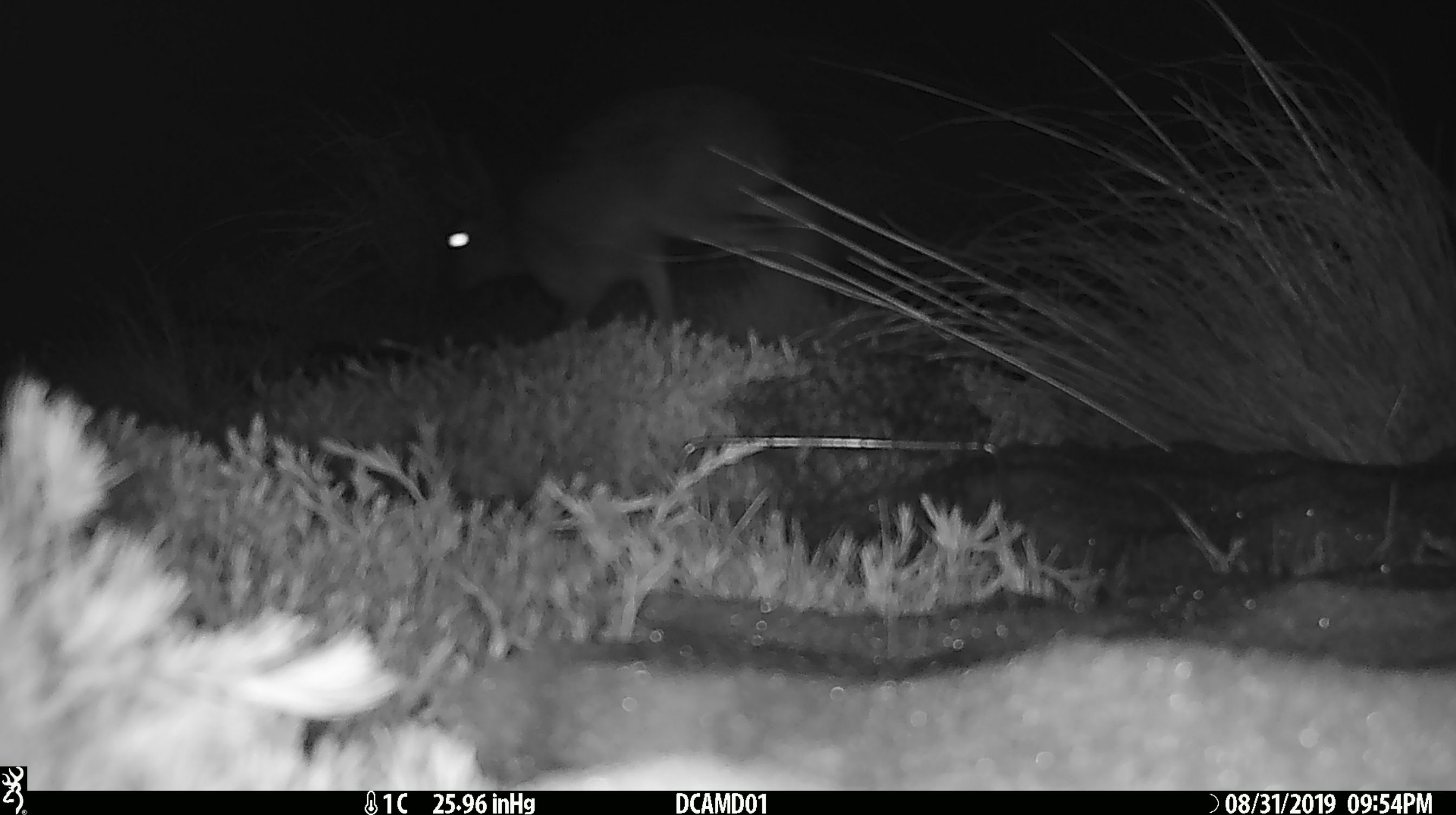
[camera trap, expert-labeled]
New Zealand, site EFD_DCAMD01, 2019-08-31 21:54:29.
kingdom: Animalia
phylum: Chordata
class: Mammalia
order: Lagomorpha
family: Leporidae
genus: Lepus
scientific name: Lepus europaeus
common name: brown hare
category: hare